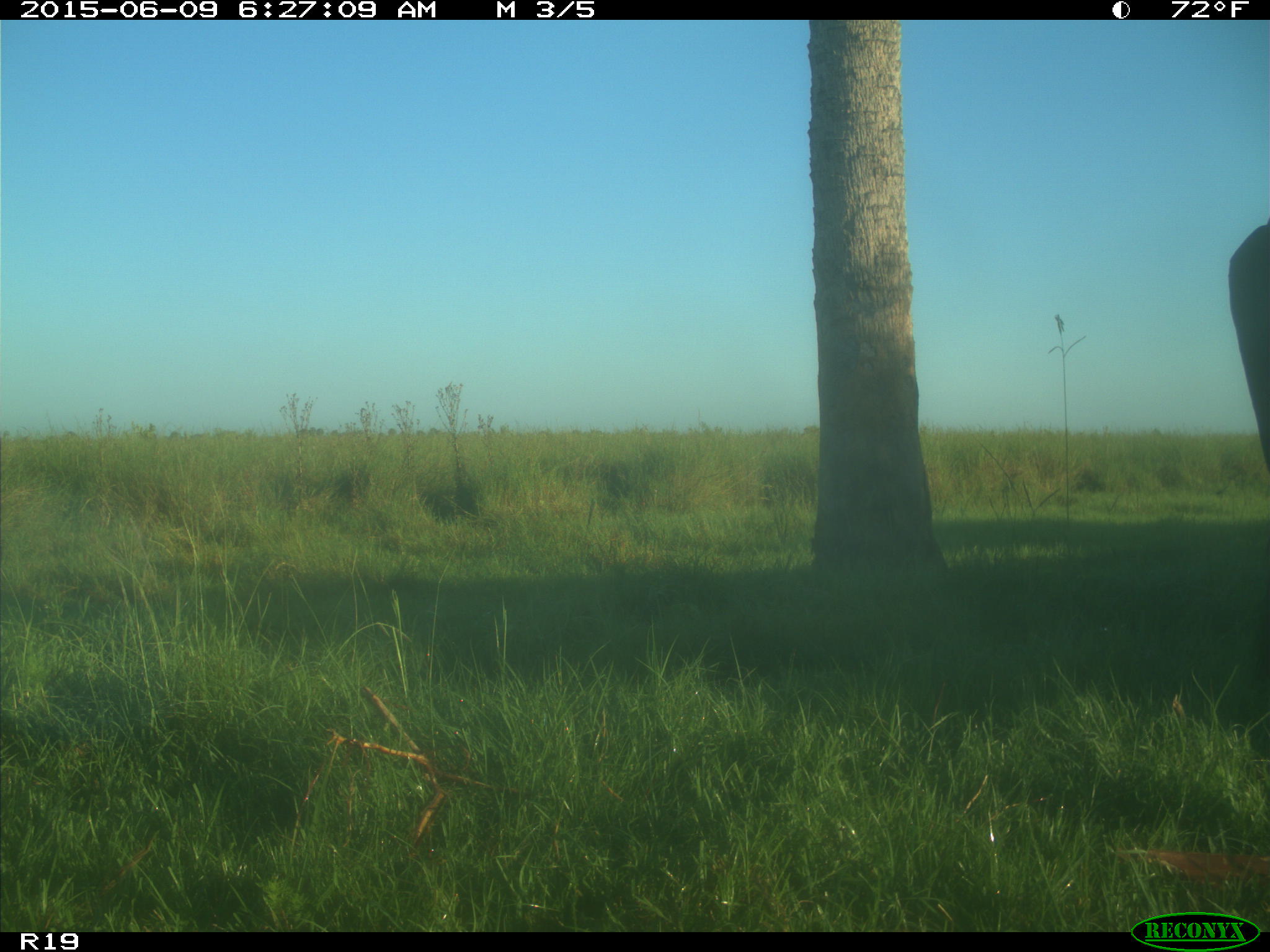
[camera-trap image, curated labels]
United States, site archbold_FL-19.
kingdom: Animalia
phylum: Chordata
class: Mammalia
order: Artiodactyla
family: Bovidae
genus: Bos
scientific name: Bos taurus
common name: domestic cow